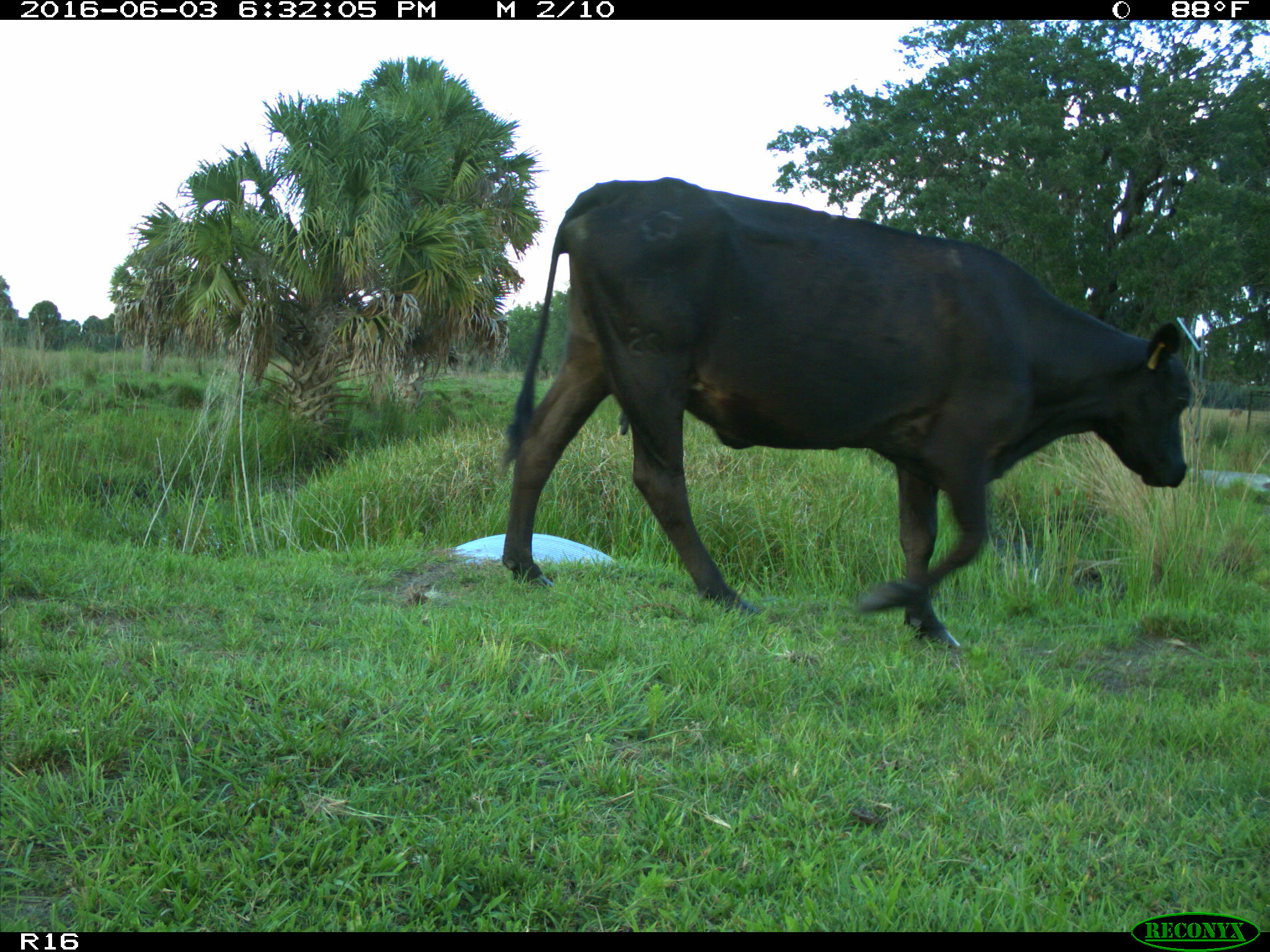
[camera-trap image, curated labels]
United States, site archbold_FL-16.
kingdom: Animalia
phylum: Chordata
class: Mammalia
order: Artiodactyla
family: Bovidae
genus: Bos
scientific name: Bos taurus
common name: domestic cow